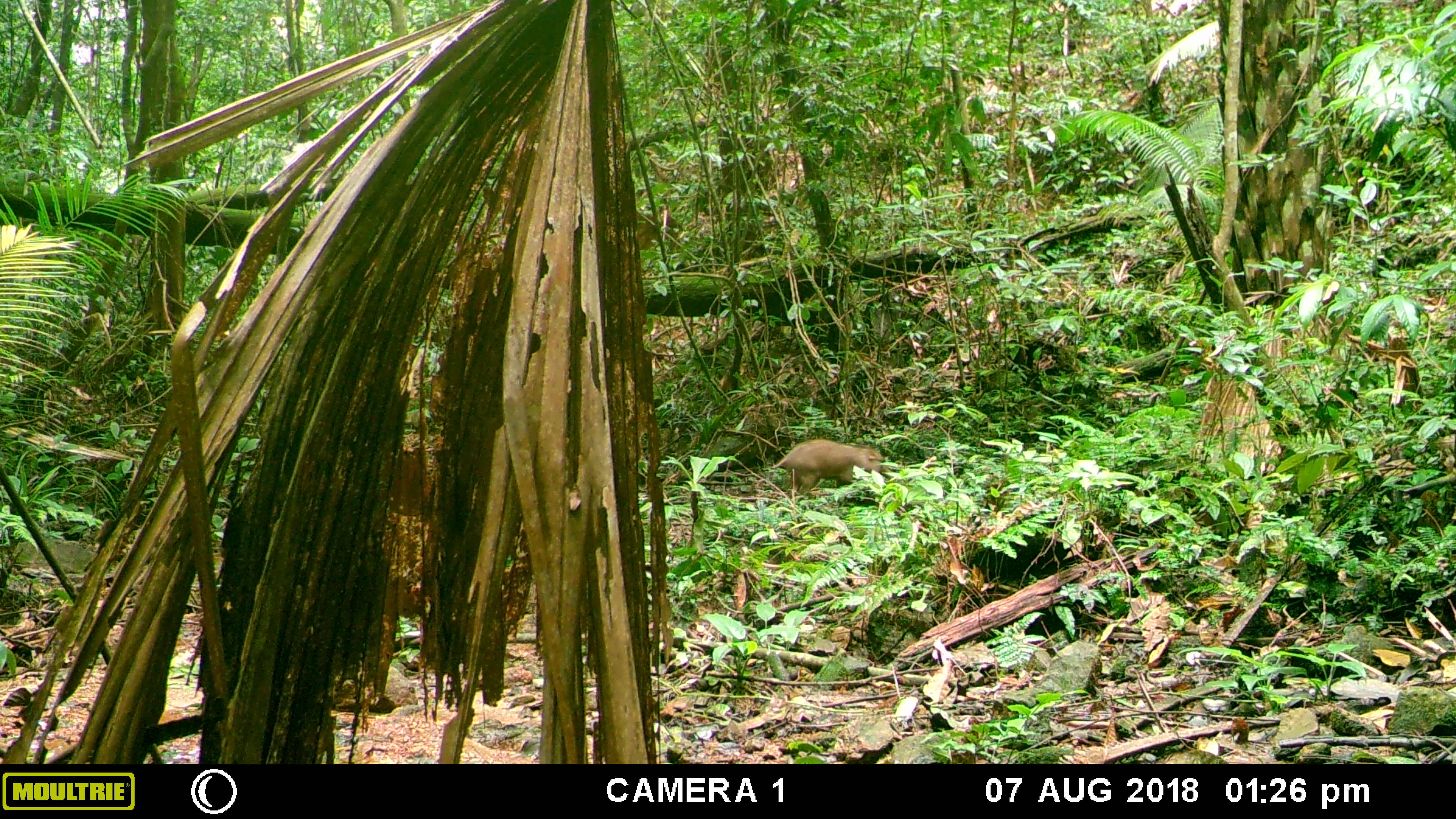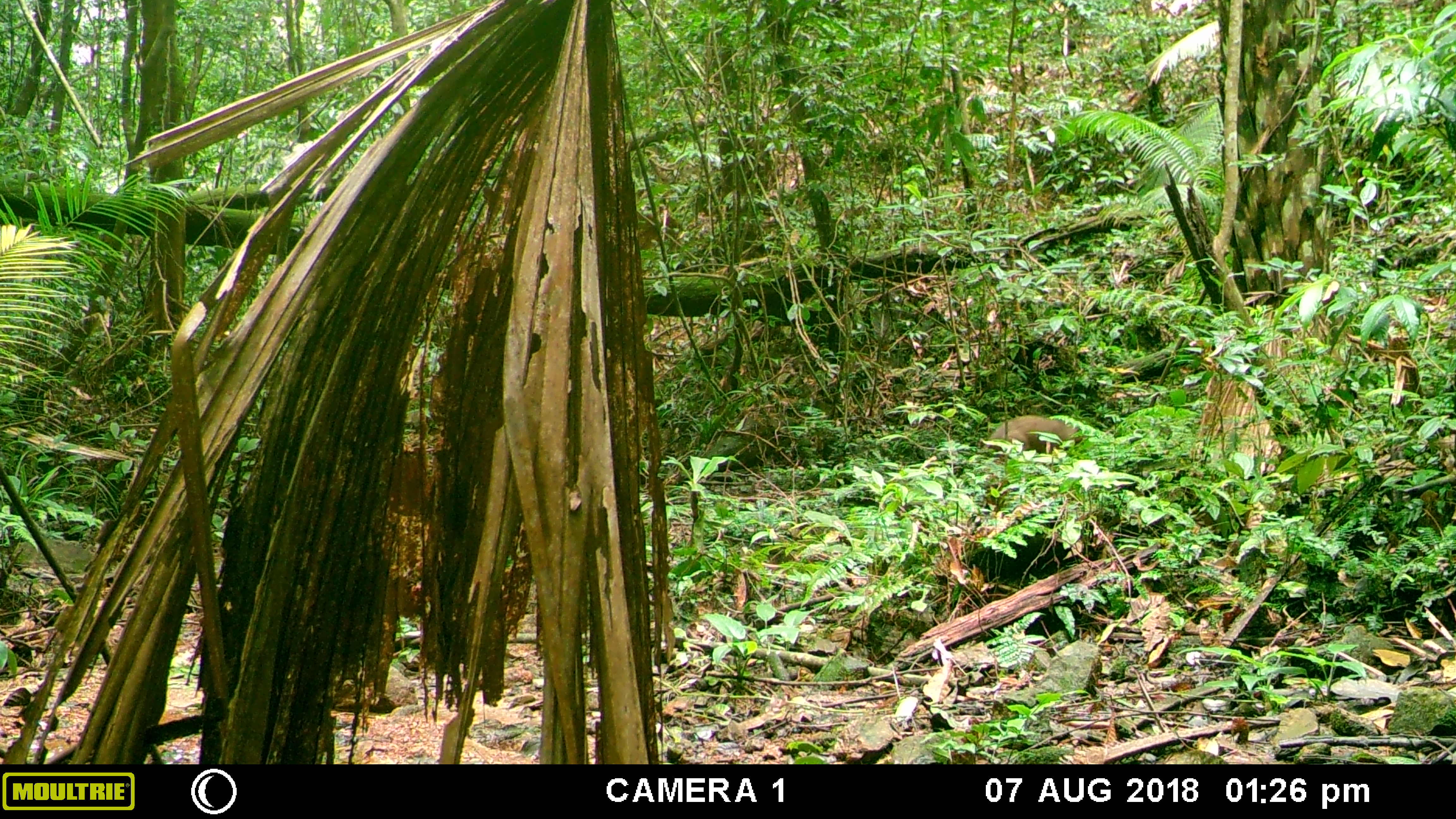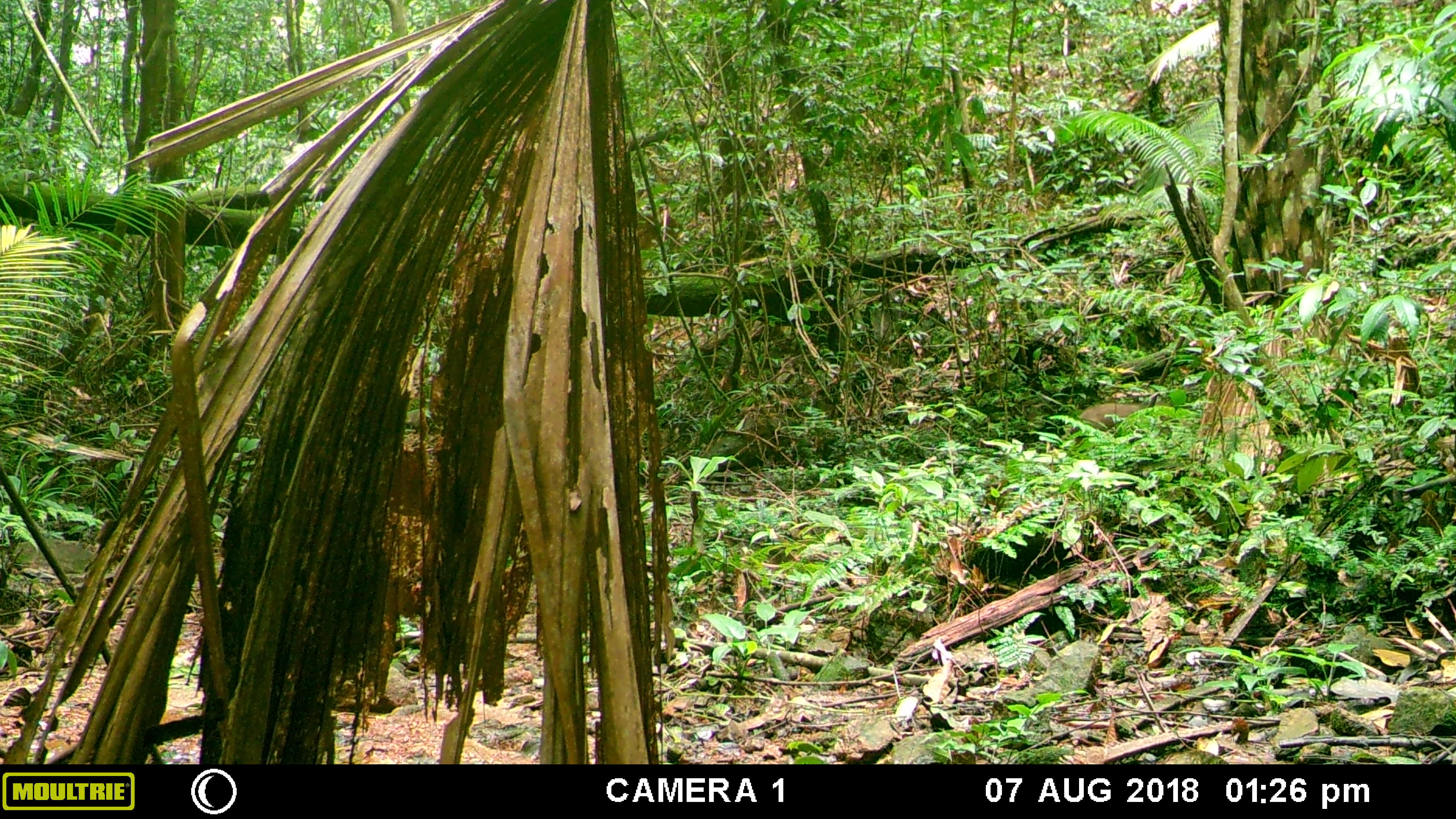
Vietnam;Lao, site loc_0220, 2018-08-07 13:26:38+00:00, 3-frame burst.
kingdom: Animalia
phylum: Chordata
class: Mammalia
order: Artiodactyla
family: Suidae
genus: Sus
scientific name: Sus scrofa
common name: eurasian wild pig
Eurasian wild pig (Sus scrofa). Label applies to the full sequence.